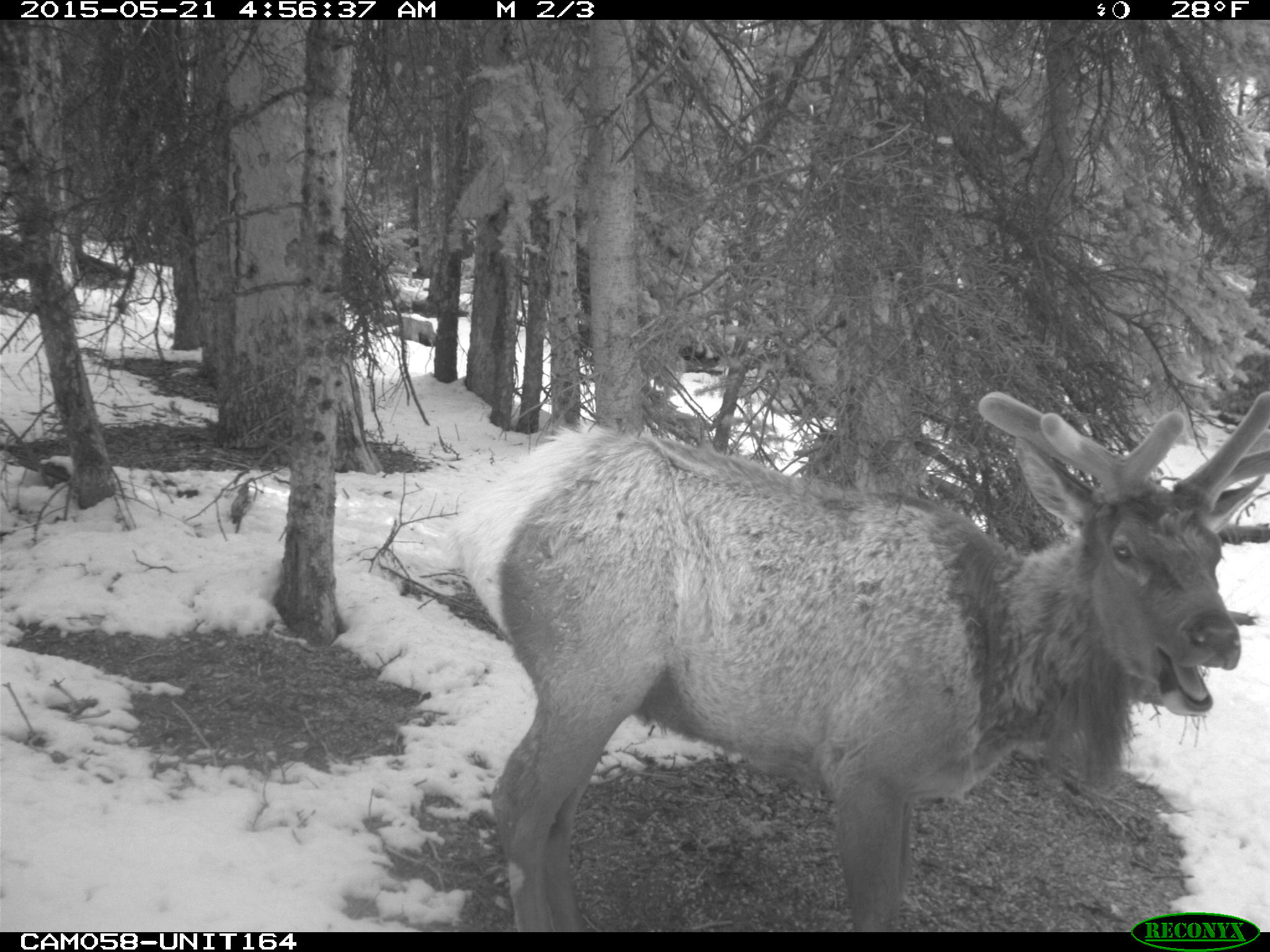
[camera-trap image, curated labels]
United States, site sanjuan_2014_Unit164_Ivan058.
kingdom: Animalia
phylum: Chordata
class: Mammalia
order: Artiodactyla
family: Cervidae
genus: Cervus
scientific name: Cervus elaphus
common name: red deer